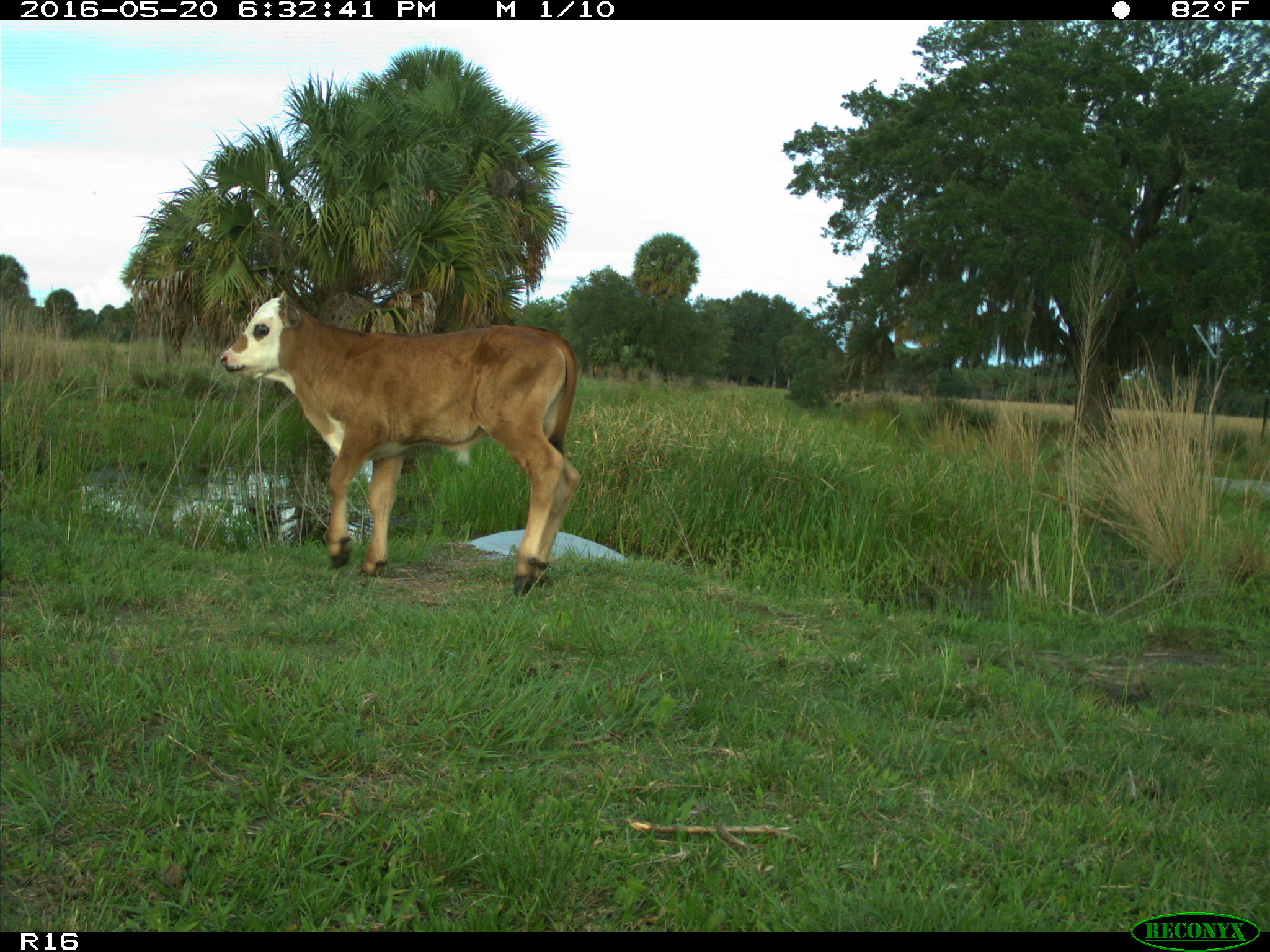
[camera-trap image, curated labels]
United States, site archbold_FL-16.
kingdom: Animalia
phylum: Chordata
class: Mammalia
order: Artiodactyla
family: Bovidae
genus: Bos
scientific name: Bos taurus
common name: domestic cow